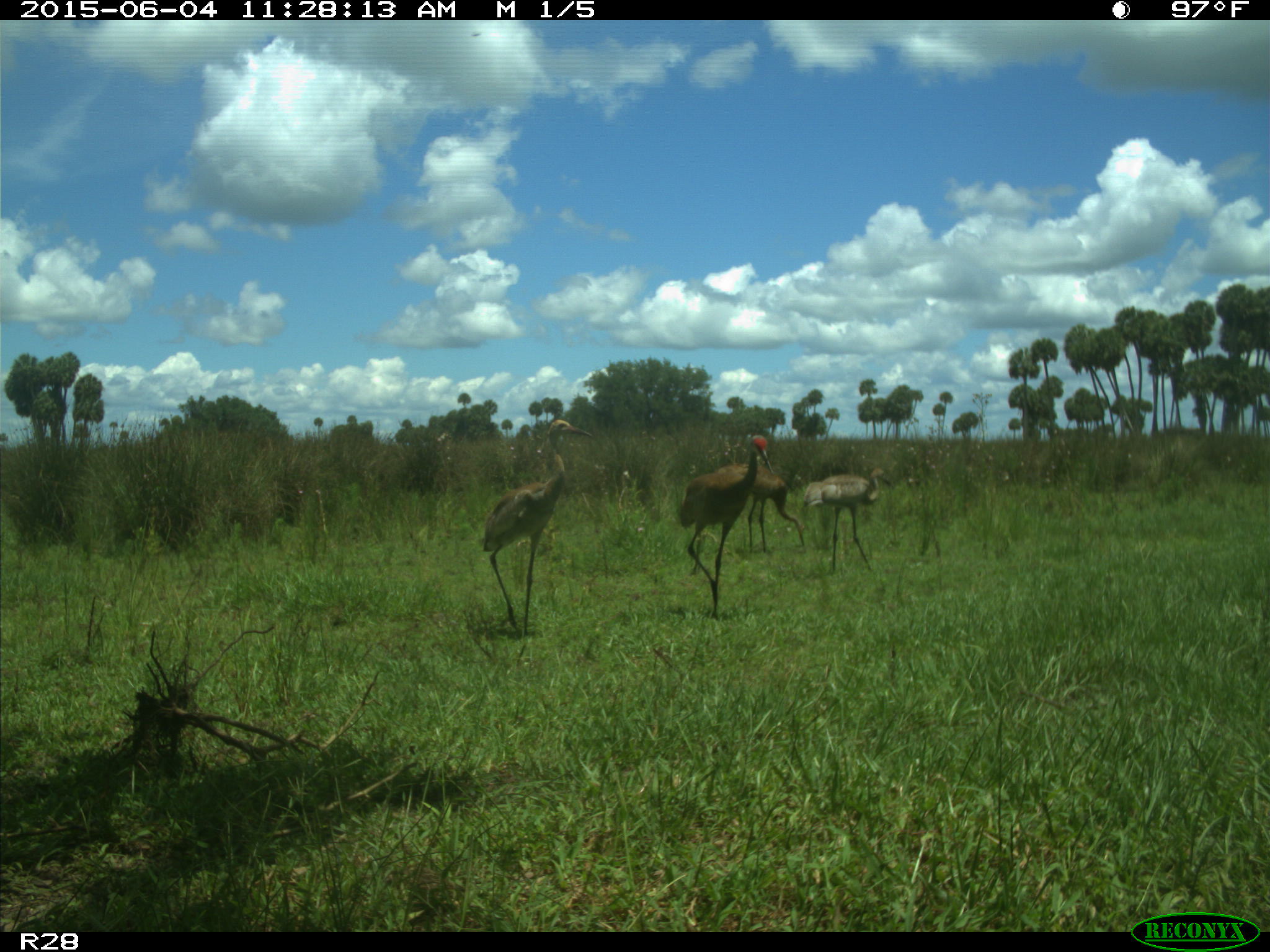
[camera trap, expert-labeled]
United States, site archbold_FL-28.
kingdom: Animalia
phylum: Chordata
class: Aves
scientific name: Aves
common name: birds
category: unidentified bird